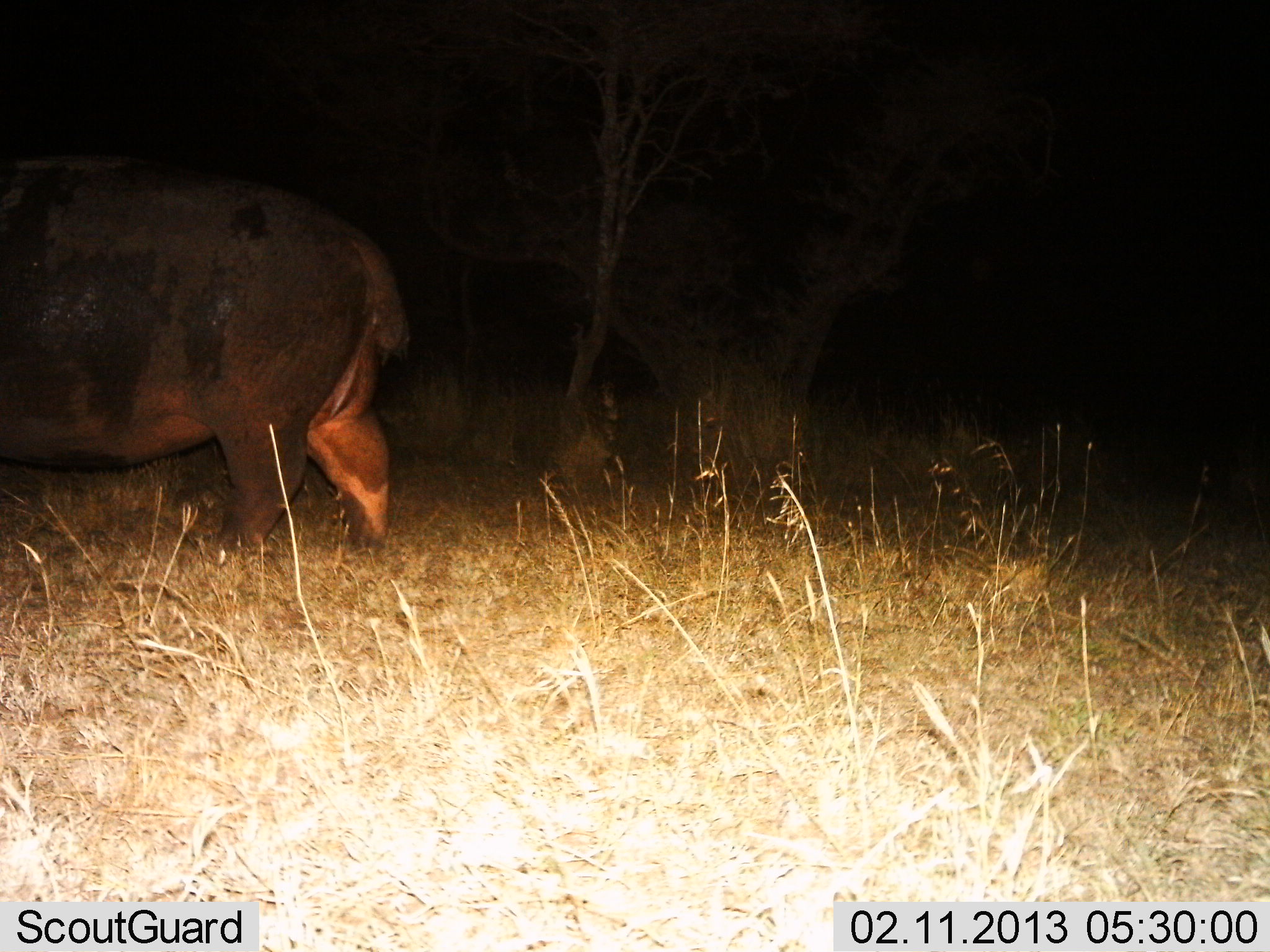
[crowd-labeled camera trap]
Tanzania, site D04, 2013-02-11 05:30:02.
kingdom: Animalia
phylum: Chordata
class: Mammalia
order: Artiodactyla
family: Hippopotamidae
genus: Hippopotamus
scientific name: Hippopotamus amphibius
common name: hippopotamus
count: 1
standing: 30%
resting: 0%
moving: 70%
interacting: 0%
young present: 0%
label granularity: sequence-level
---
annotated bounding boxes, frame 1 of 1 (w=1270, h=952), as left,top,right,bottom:
animal: 0,153,411,562